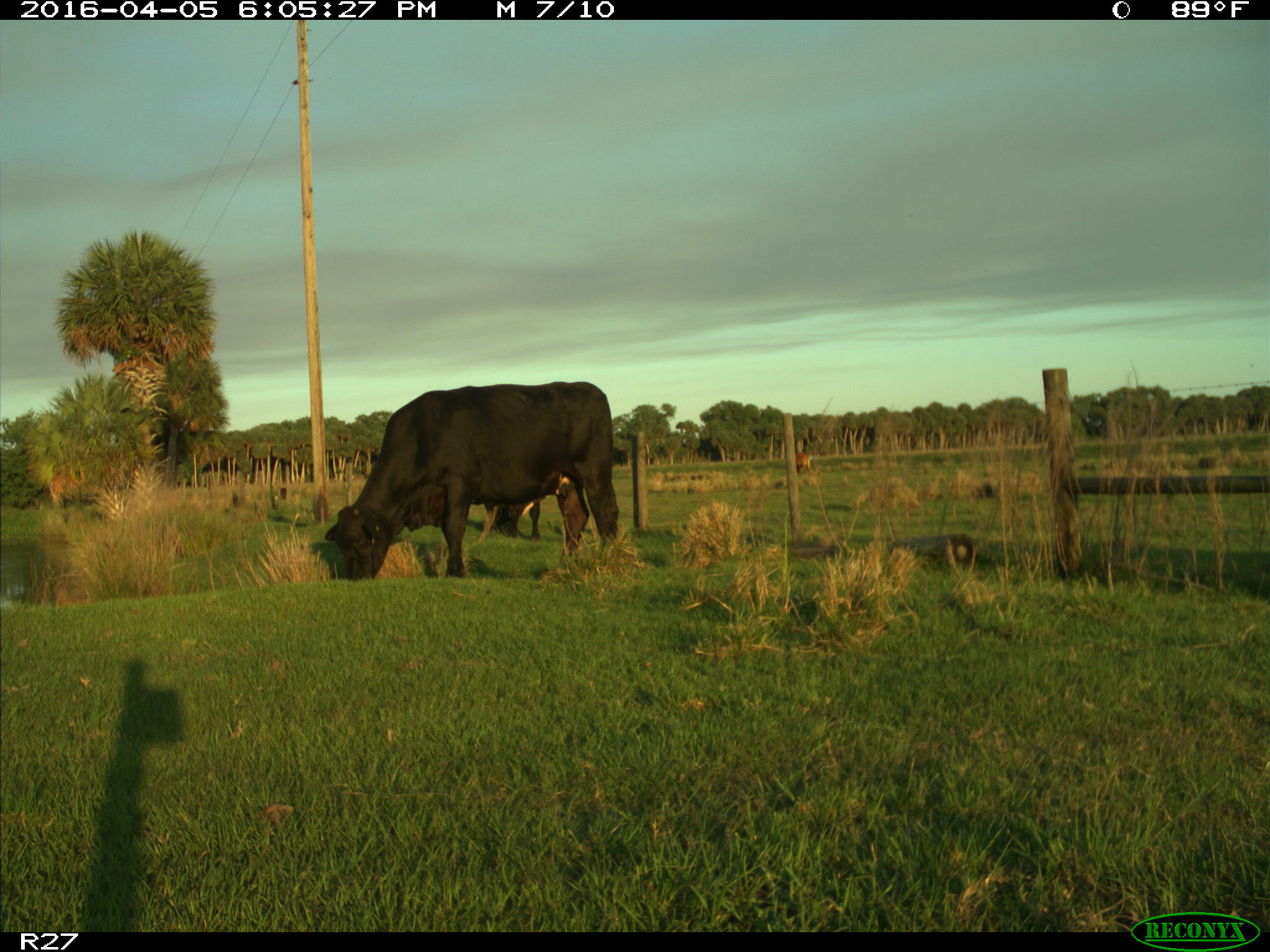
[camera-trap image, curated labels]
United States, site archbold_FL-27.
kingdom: Animalia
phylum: Chordata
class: Mammalia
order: Artiodactyla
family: Bovidae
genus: Bos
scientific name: Bos taurus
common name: domestic cow